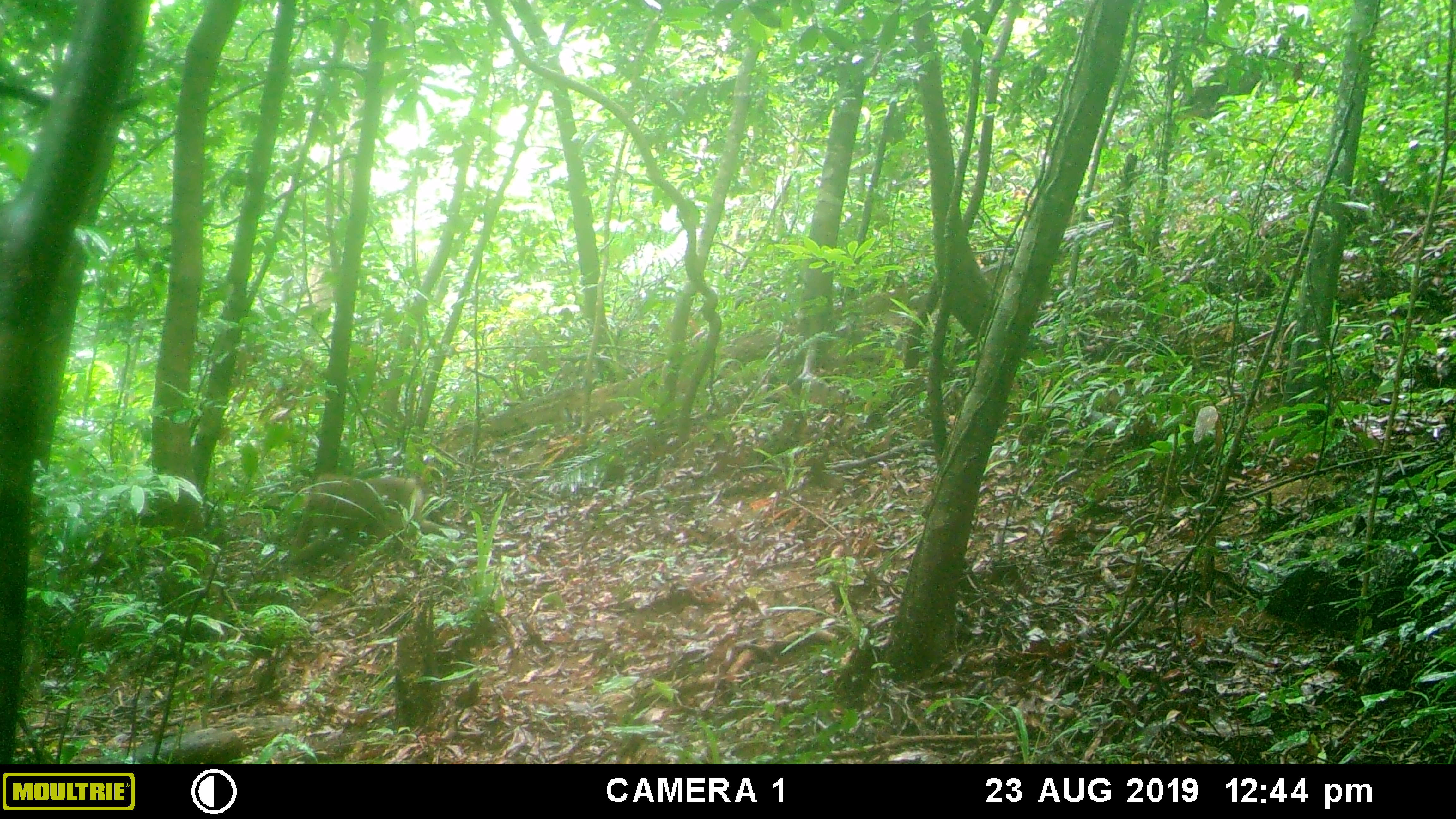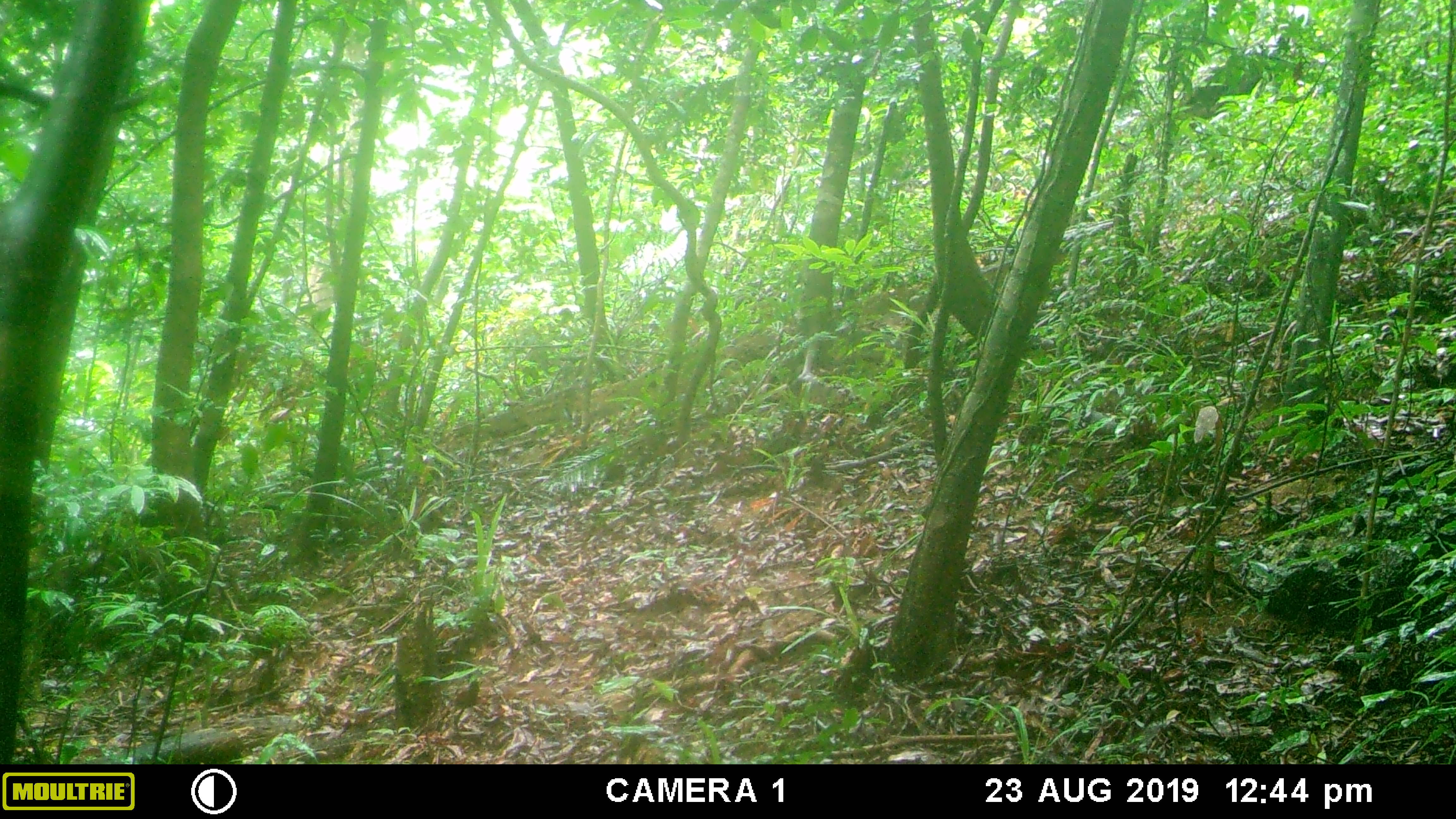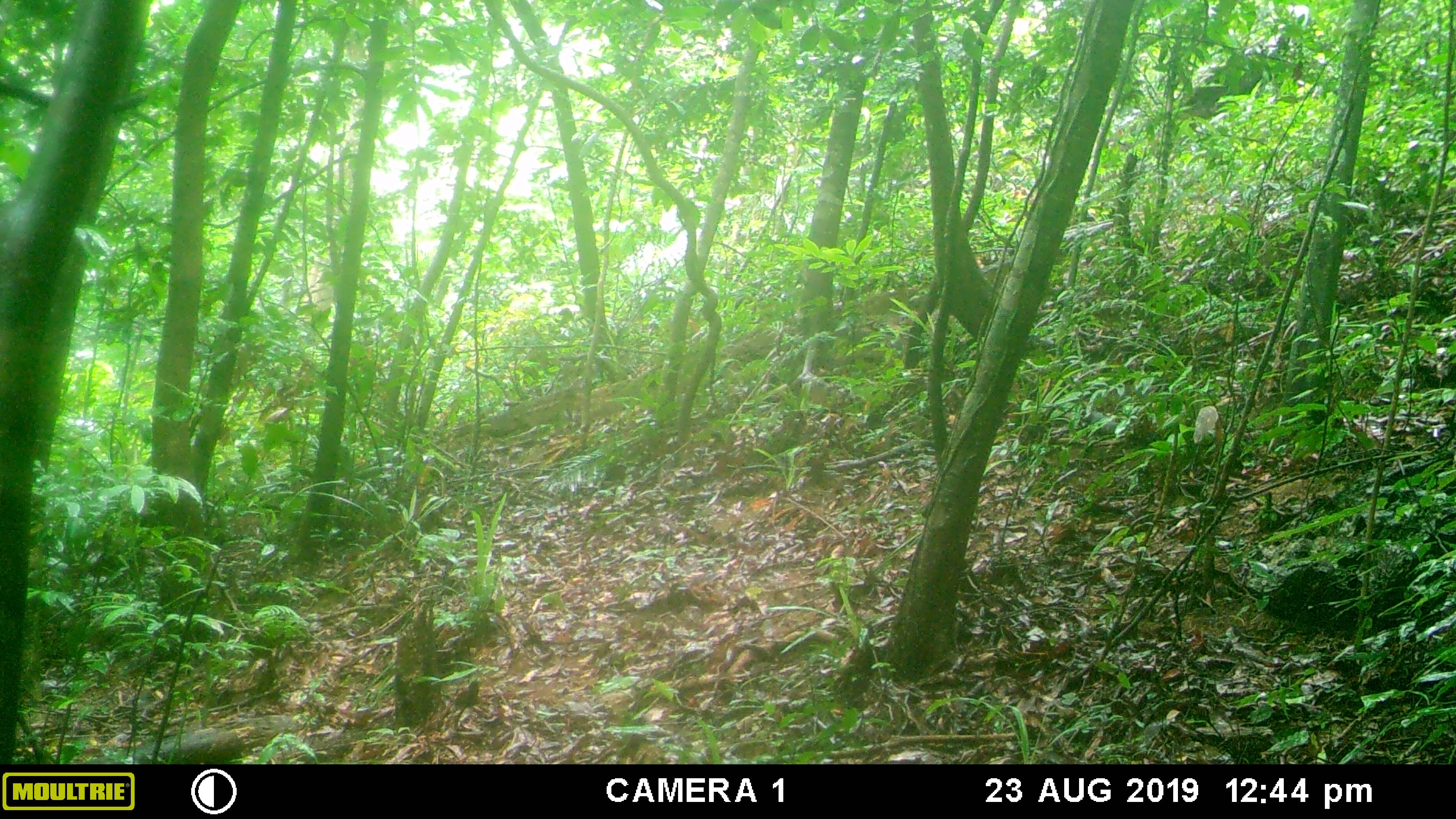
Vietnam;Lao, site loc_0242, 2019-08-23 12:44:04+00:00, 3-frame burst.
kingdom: Animalia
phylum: Chordata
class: Mammalia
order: Primates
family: Cercopithecidae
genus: Macaca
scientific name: Macaca nemestrina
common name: pig-tailed macaque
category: pig tailed macaque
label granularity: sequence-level